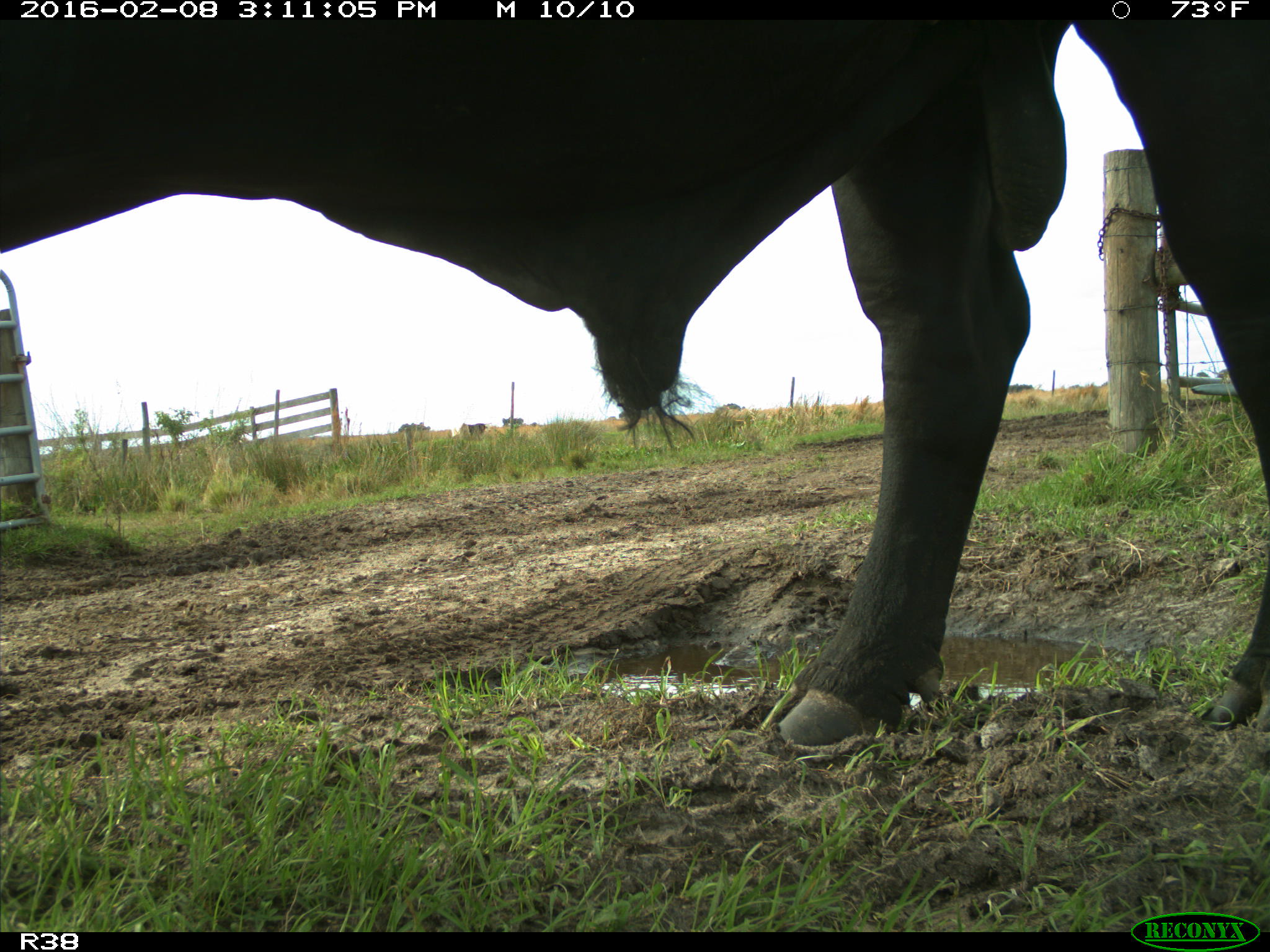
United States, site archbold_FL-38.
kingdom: Animalia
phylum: Chordata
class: Mammalia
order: Artiodactyla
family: Bovidae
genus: Bos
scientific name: Bos taurus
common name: domestic cow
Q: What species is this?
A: Bos taurus (domestic cow).